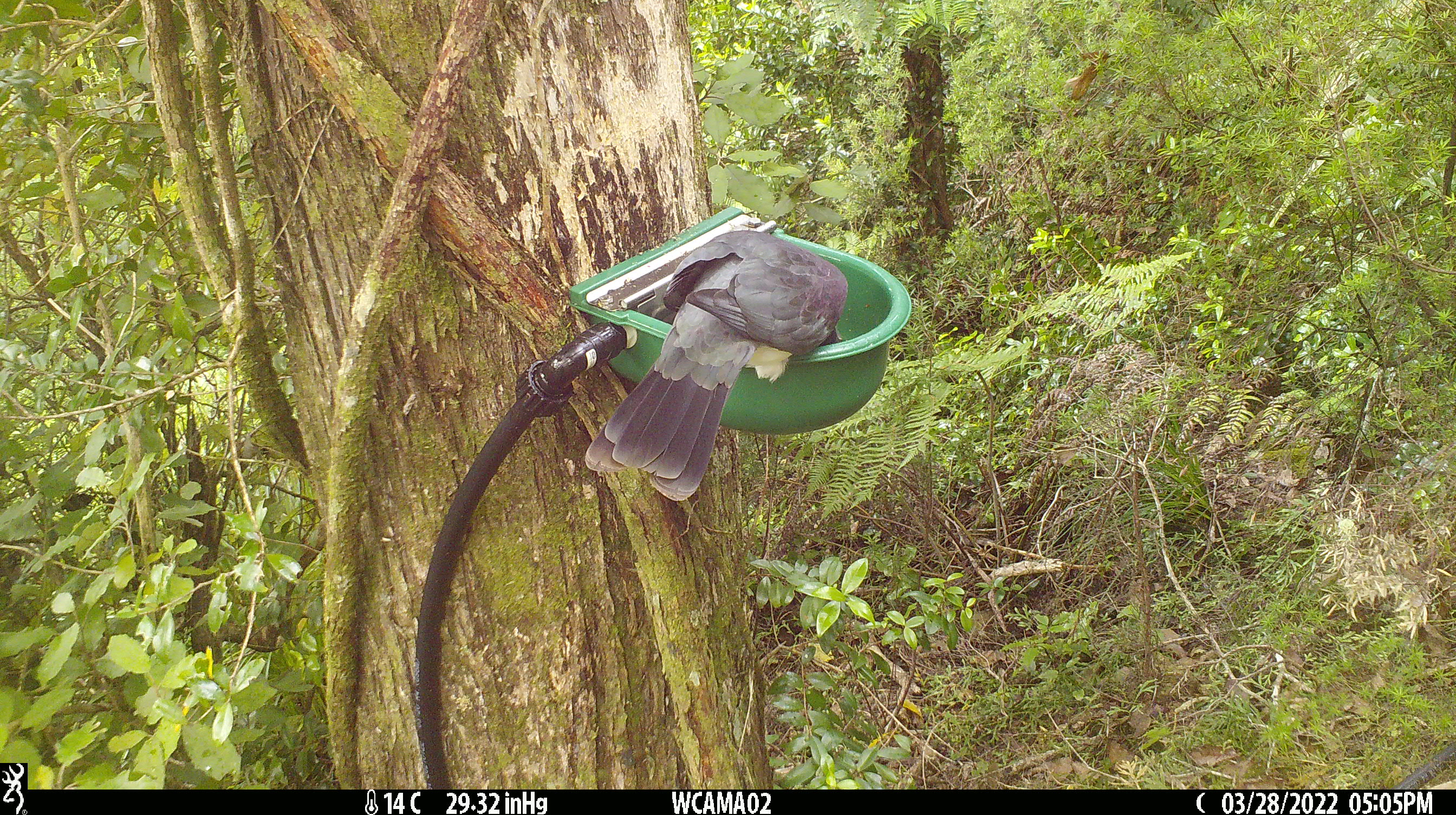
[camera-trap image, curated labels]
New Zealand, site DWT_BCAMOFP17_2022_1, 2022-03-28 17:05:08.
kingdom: Animalia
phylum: Chordata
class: Aves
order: Columbiformes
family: Columbidae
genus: Hemiphaga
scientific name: Hemiphaga novaeseelandiae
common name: new zealand pigeon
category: kereru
Kereru (new zealand pigeon) (Hemiphaga novaeseelandiae).